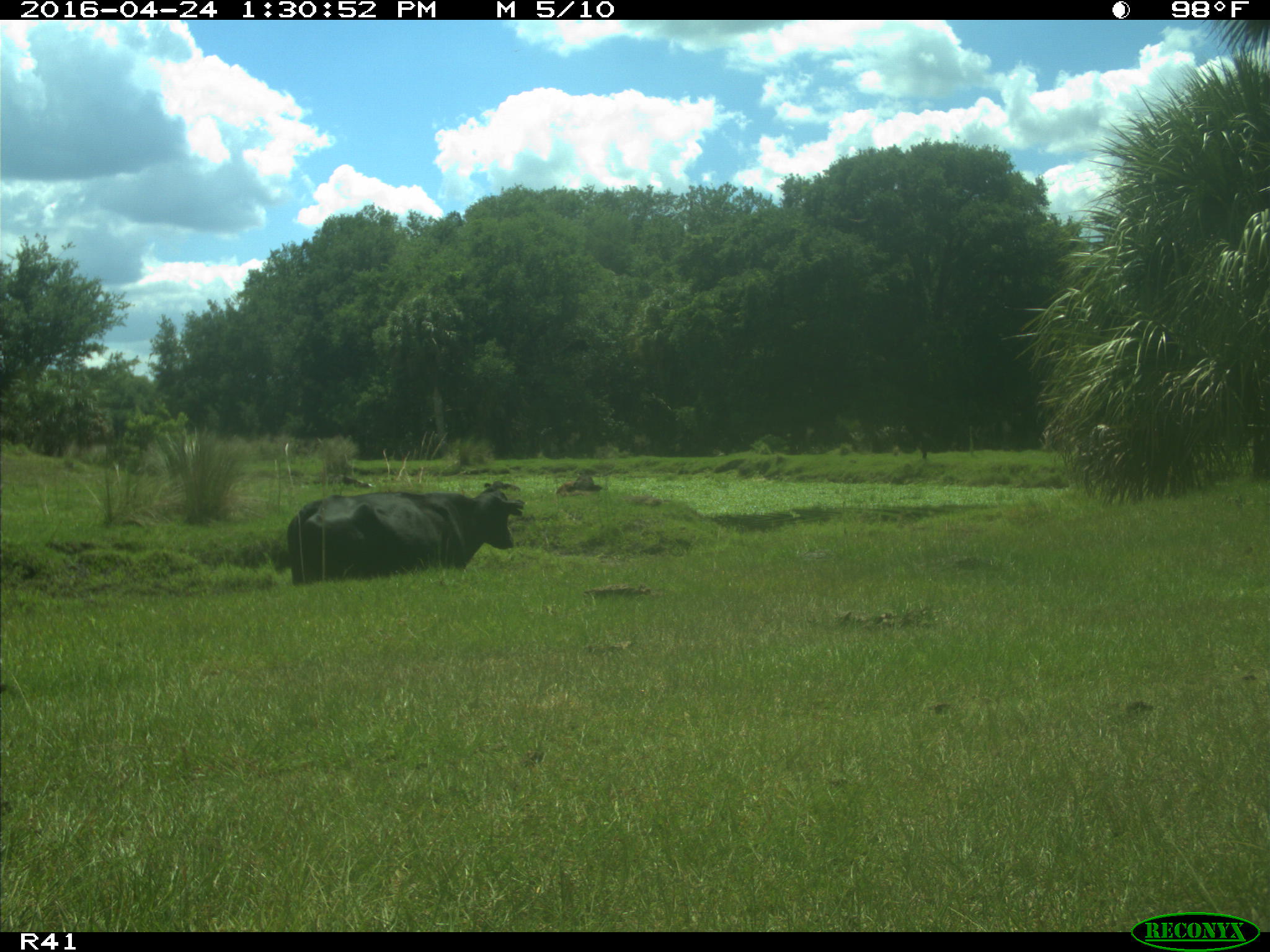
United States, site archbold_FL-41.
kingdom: Animalia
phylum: Chordata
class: Mammalia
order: Artiodactyla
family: Bovidae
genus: Bos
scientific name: Bos taurus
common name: domestic cow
Bos taurus (domestic cow).